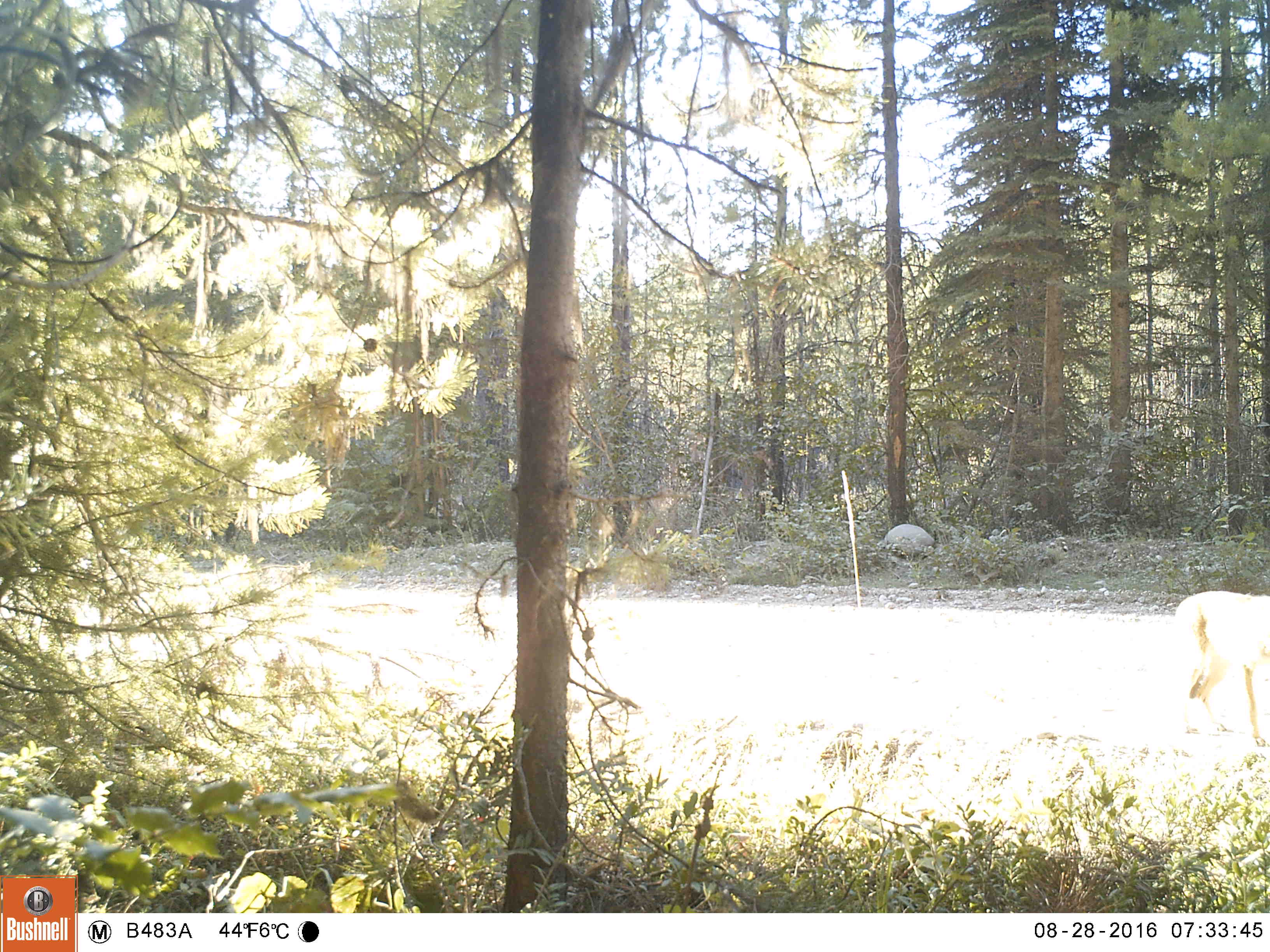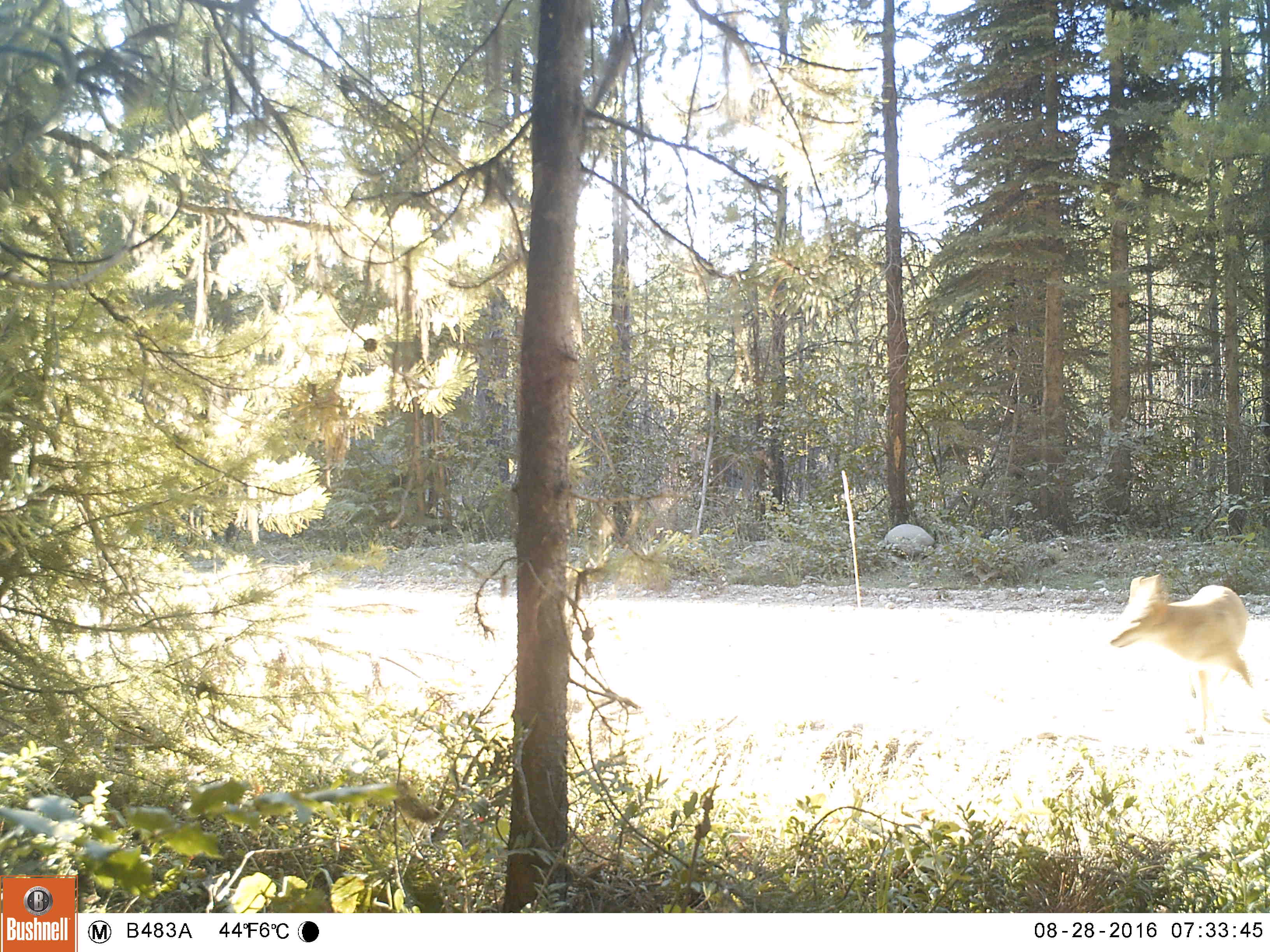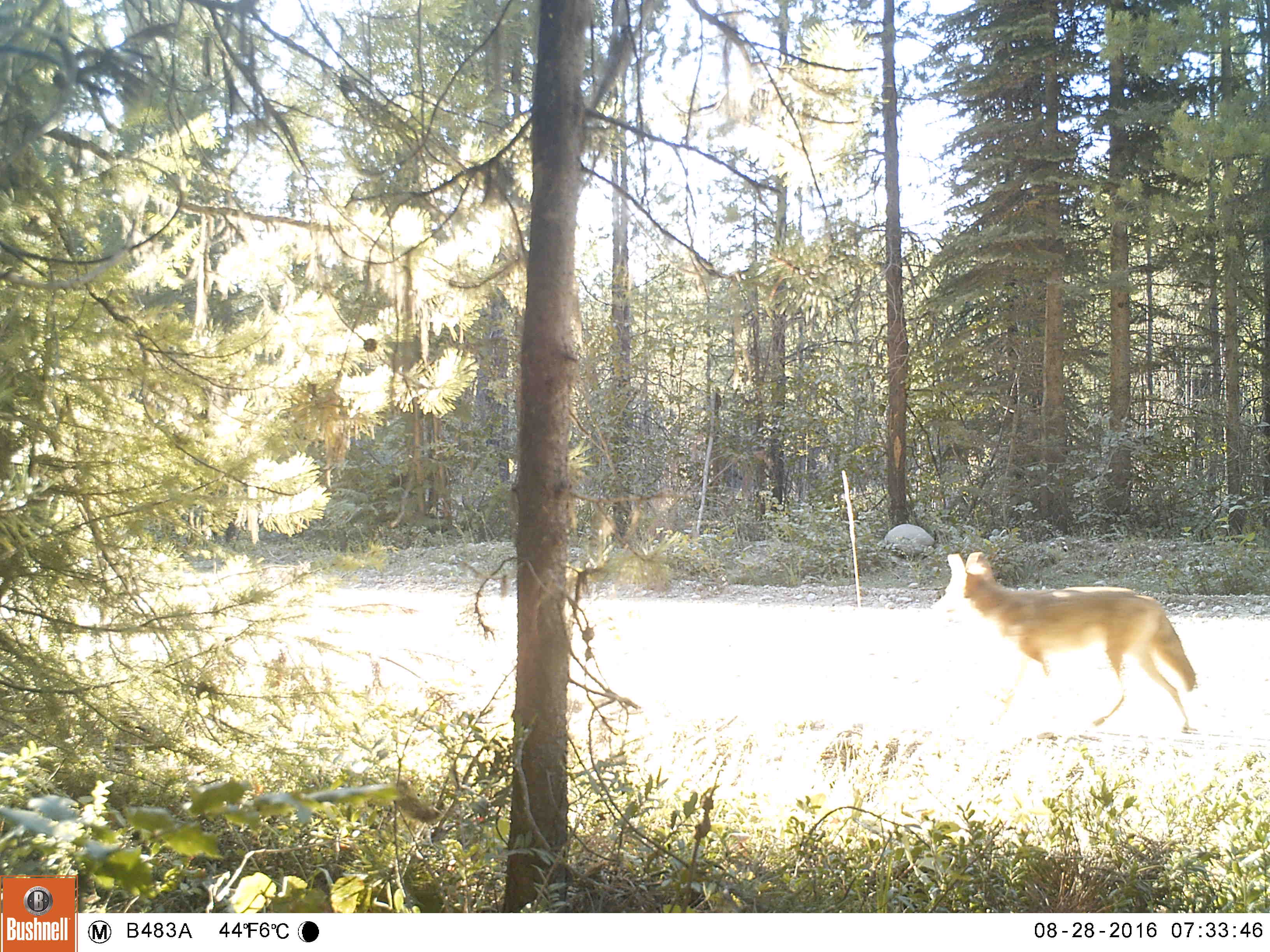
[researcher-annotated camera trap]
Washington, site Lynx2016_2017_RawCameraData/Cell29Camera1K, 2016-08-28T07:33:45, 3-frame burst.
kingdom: Animalia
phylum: Chordata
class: Mammalia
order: Carnivora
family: Canidae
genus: Canis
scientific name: Canis latrans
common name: coyote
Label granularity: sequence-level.